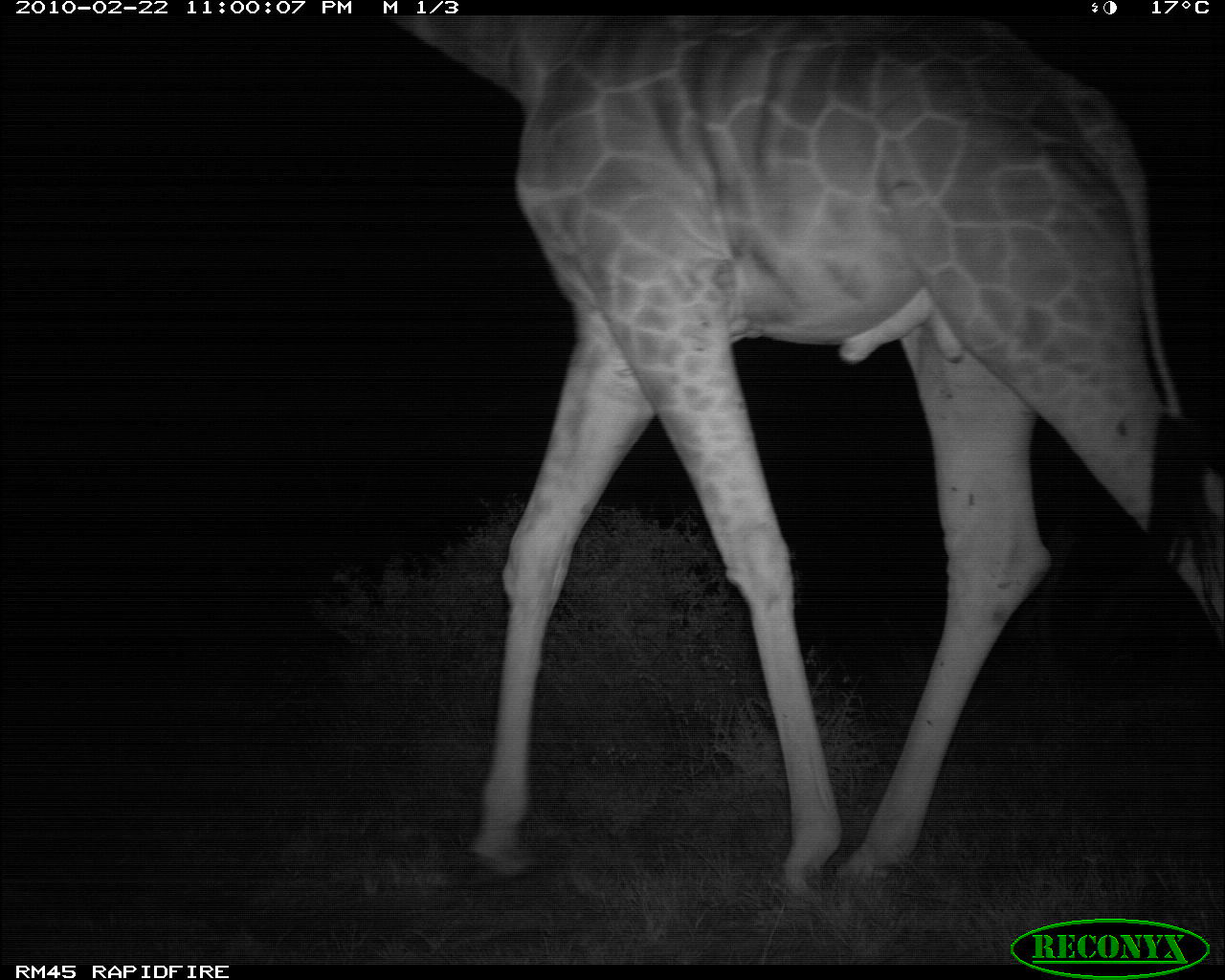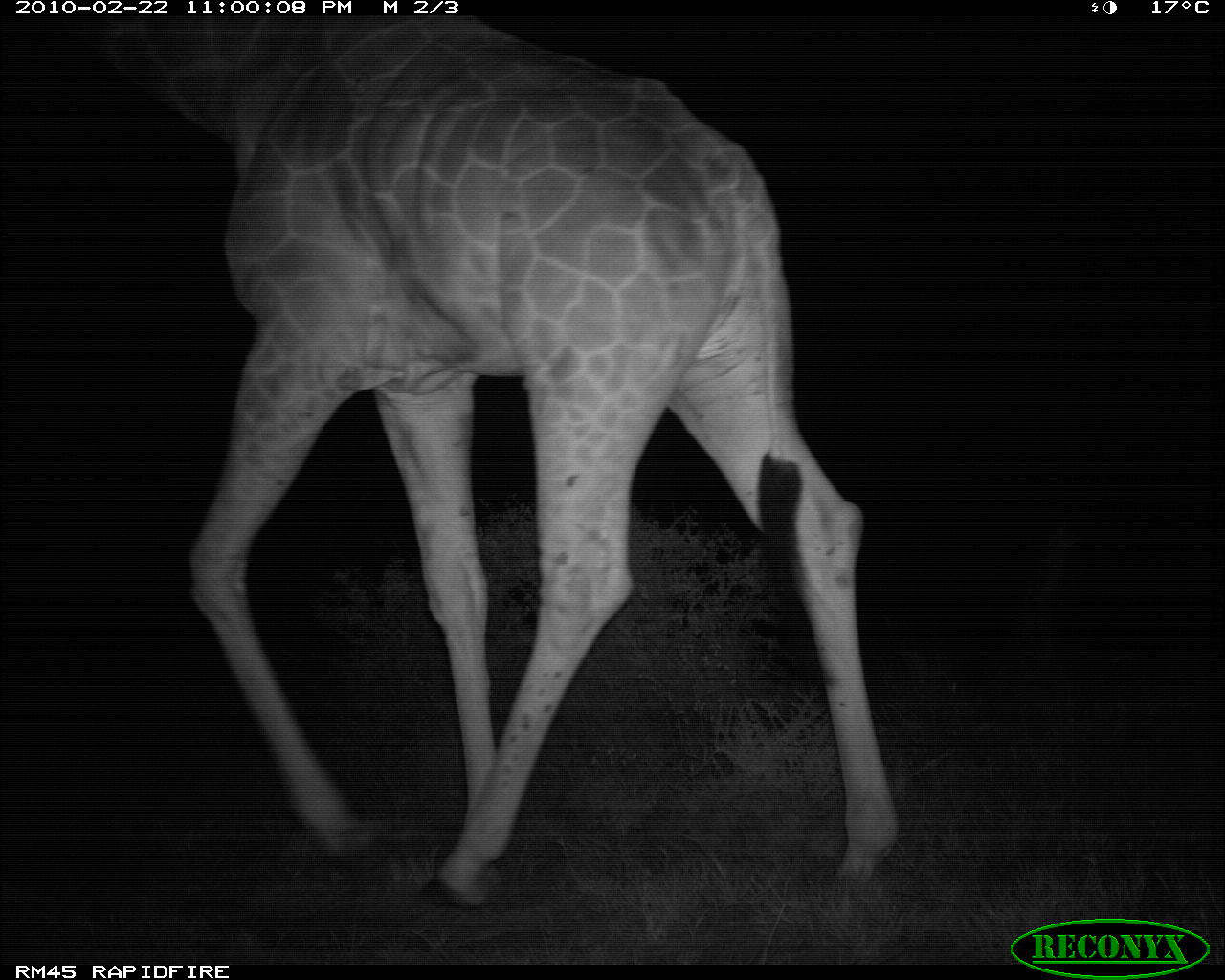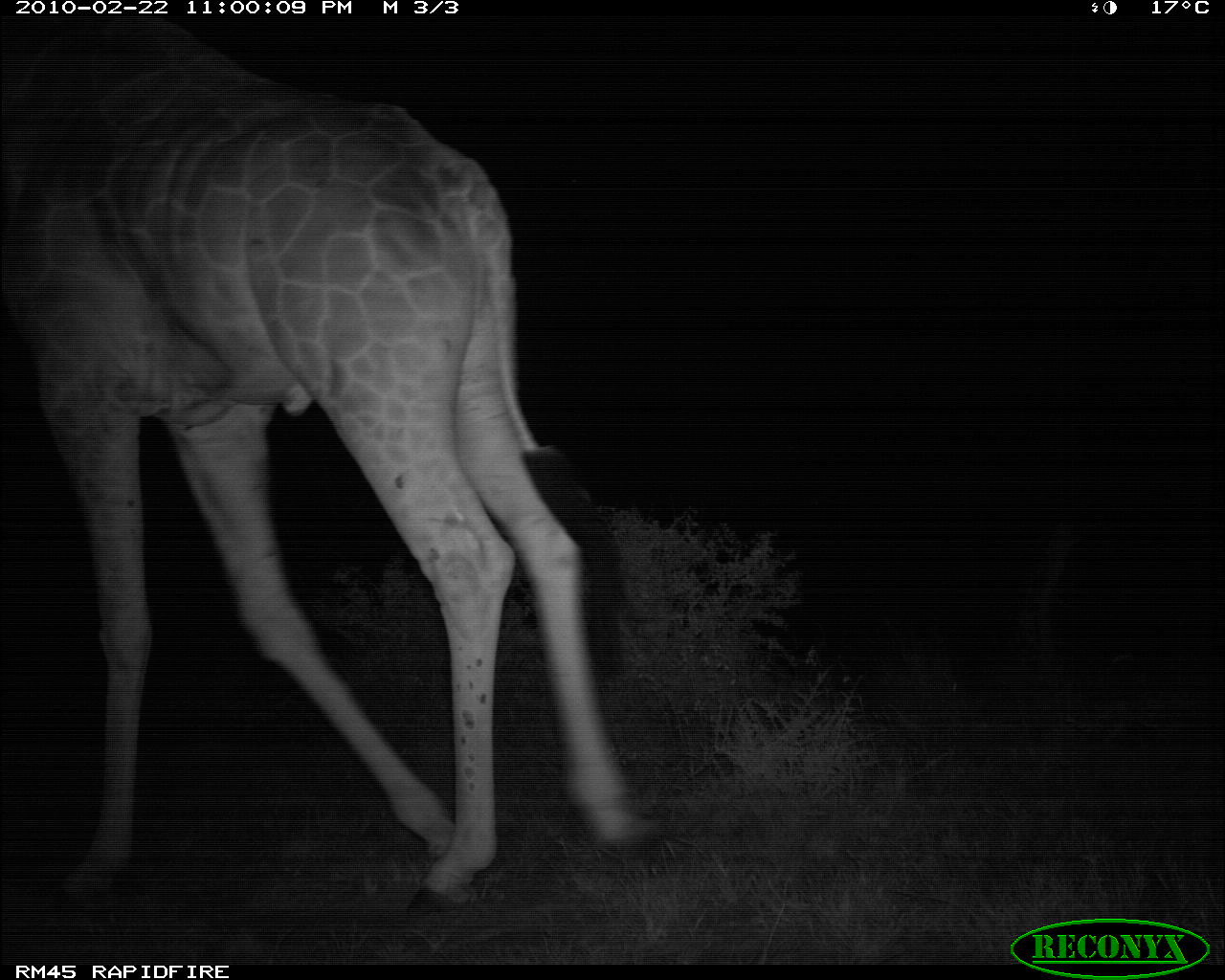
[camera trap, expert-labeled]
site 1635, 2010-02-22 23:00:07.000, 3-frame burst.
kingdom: Animalia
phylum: Chordata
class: Mammalia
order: Artiodactyla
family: Giraffidae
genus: Giraffa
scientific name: Giraffa camelopardalis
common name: giraffe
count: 1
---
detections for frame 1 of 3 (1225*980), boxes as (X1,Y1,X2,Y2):
giraffa camelopardalis: (384,14,1225,910)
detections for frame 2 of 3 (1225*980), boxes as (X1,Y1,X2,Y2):
giraffa camelopardalis: (64,15,898,912)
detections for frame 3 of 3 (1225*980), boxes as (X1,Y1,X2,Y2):
giraffa camelopardalis: (0,14,675,925)